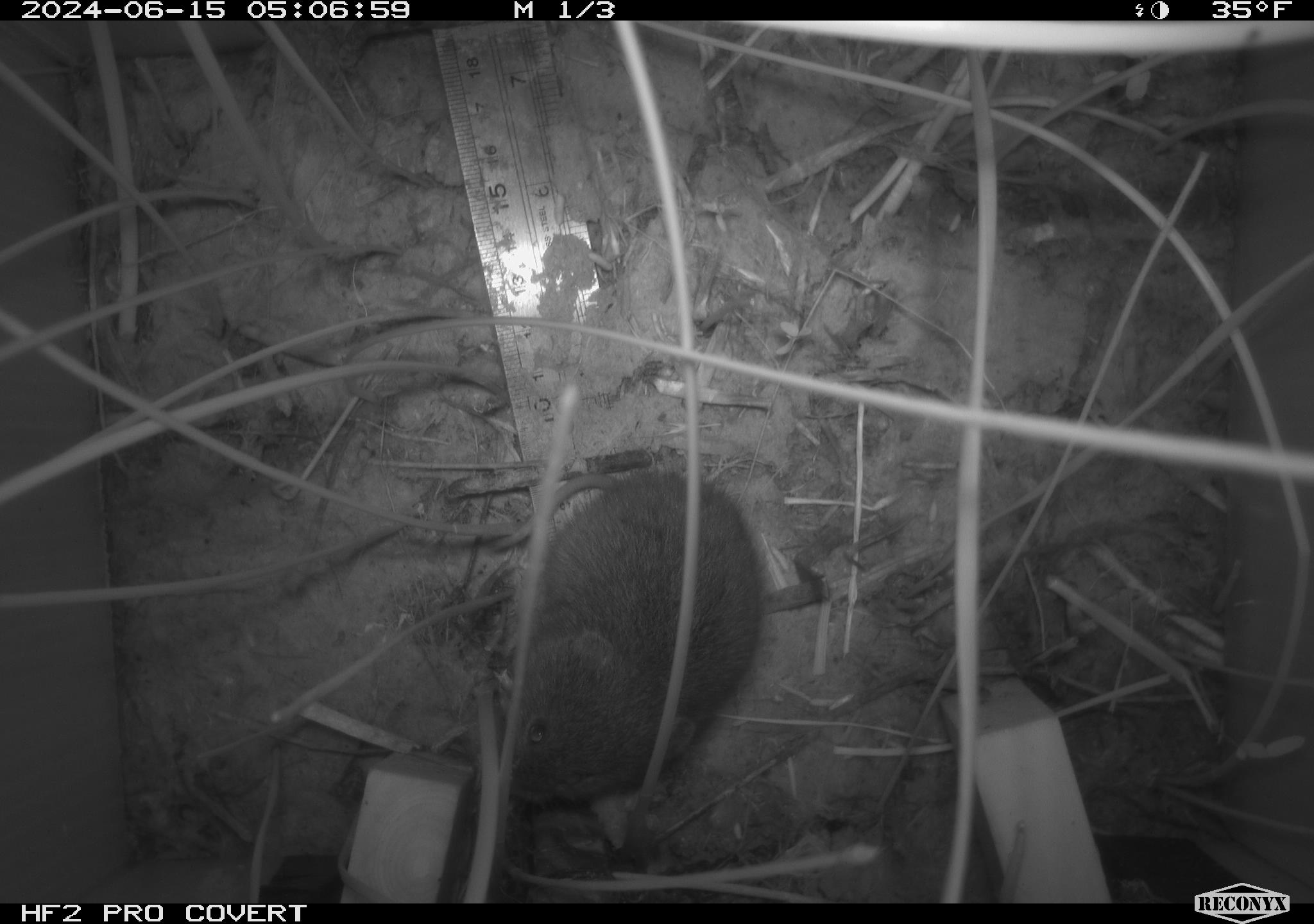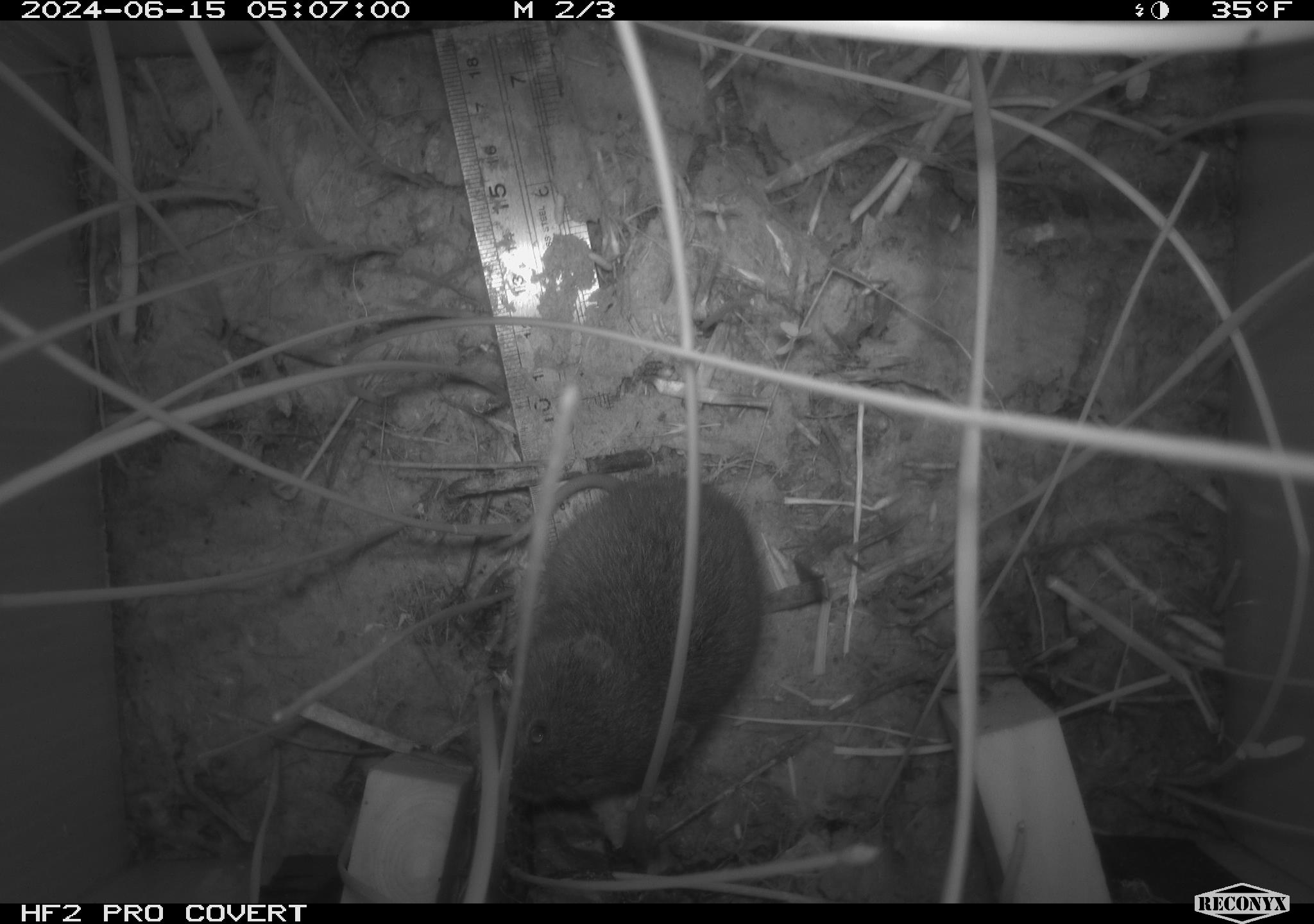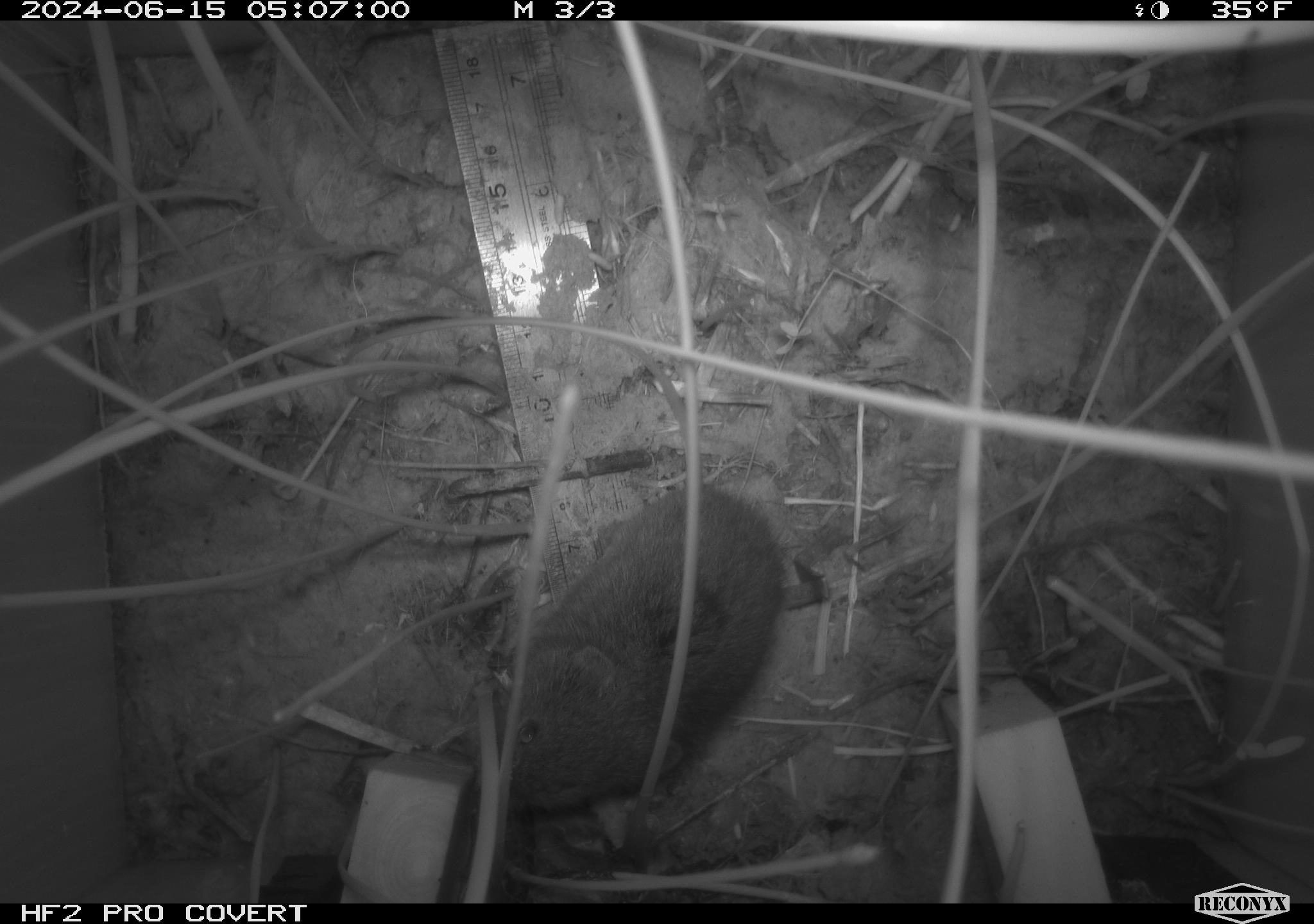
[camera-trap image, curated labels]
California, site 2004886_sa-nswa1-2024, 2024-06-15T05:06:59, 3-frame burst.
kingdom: Animalia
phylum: Chordata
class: Mammalia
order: Rodentia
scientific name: Rodentia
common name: rodent